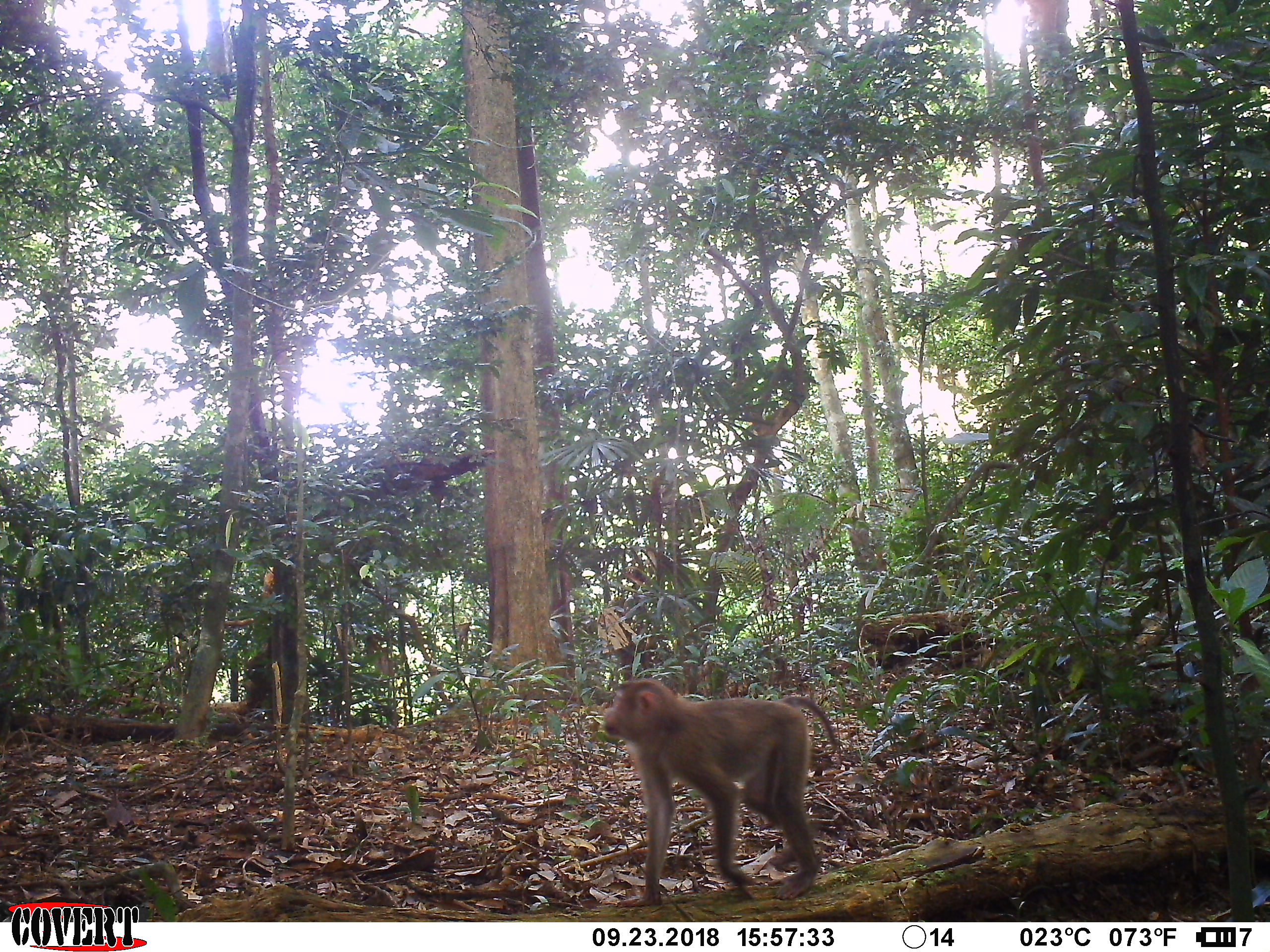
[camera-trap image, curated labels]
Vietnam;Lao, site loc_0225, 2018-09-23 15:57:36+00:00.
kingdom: Animalia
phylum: Chordata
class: Mammalia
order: Primates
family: Cercopithecidae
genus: Macaca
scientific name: Macaca nemestrina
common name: pig-tailed macaque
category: pig tailed macaque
Pig tailed macaque (pig-tailed macaque) (Macaca nemestrina). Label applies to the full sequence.